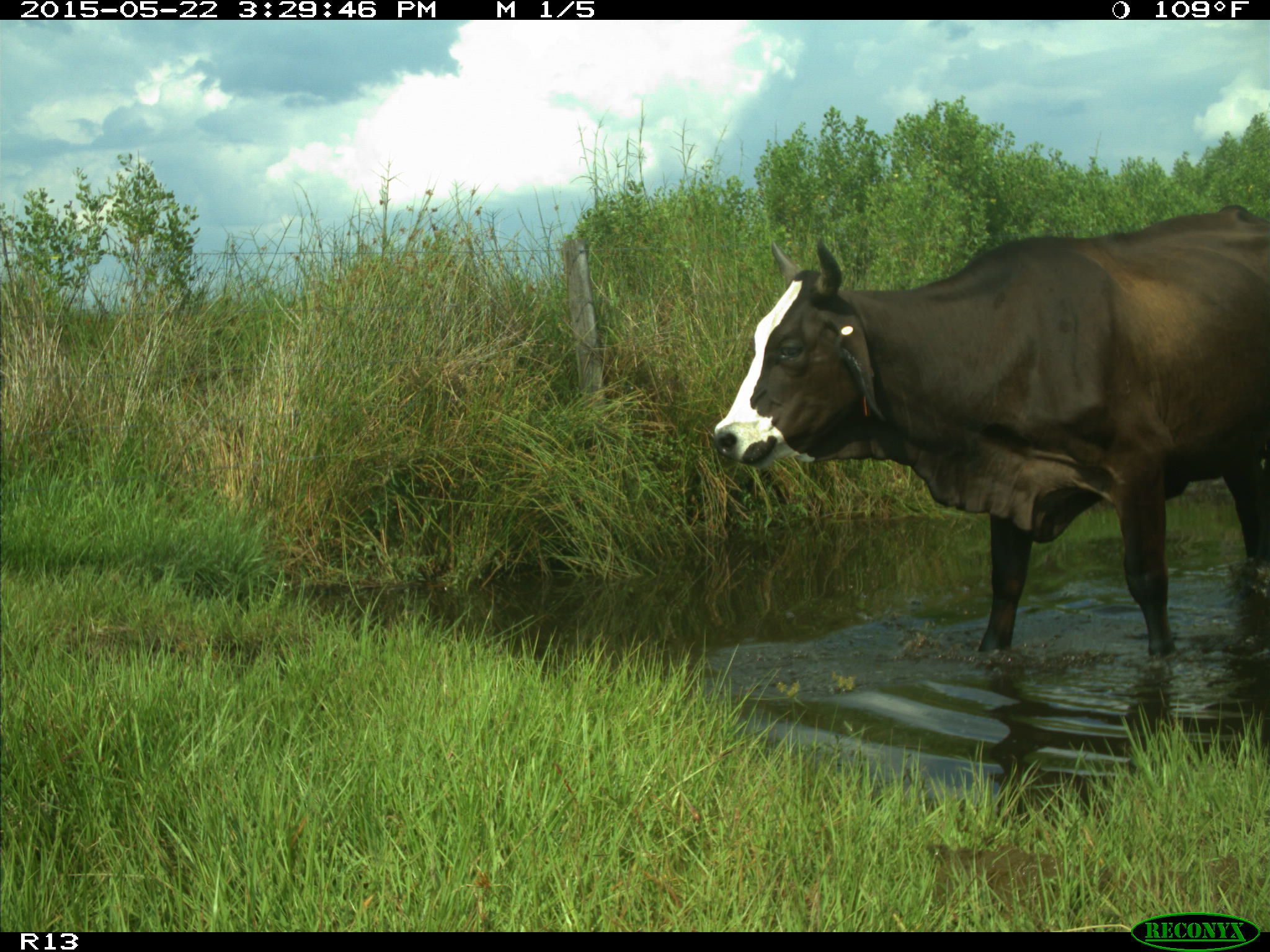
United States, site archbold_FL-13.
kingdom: Animalia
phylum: Chordata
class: Mammalia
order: Artiodactyla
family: Bovidae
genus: Bos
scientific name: Bos taurus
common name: domestic cow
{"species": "Bos taurus (domestic cow)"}